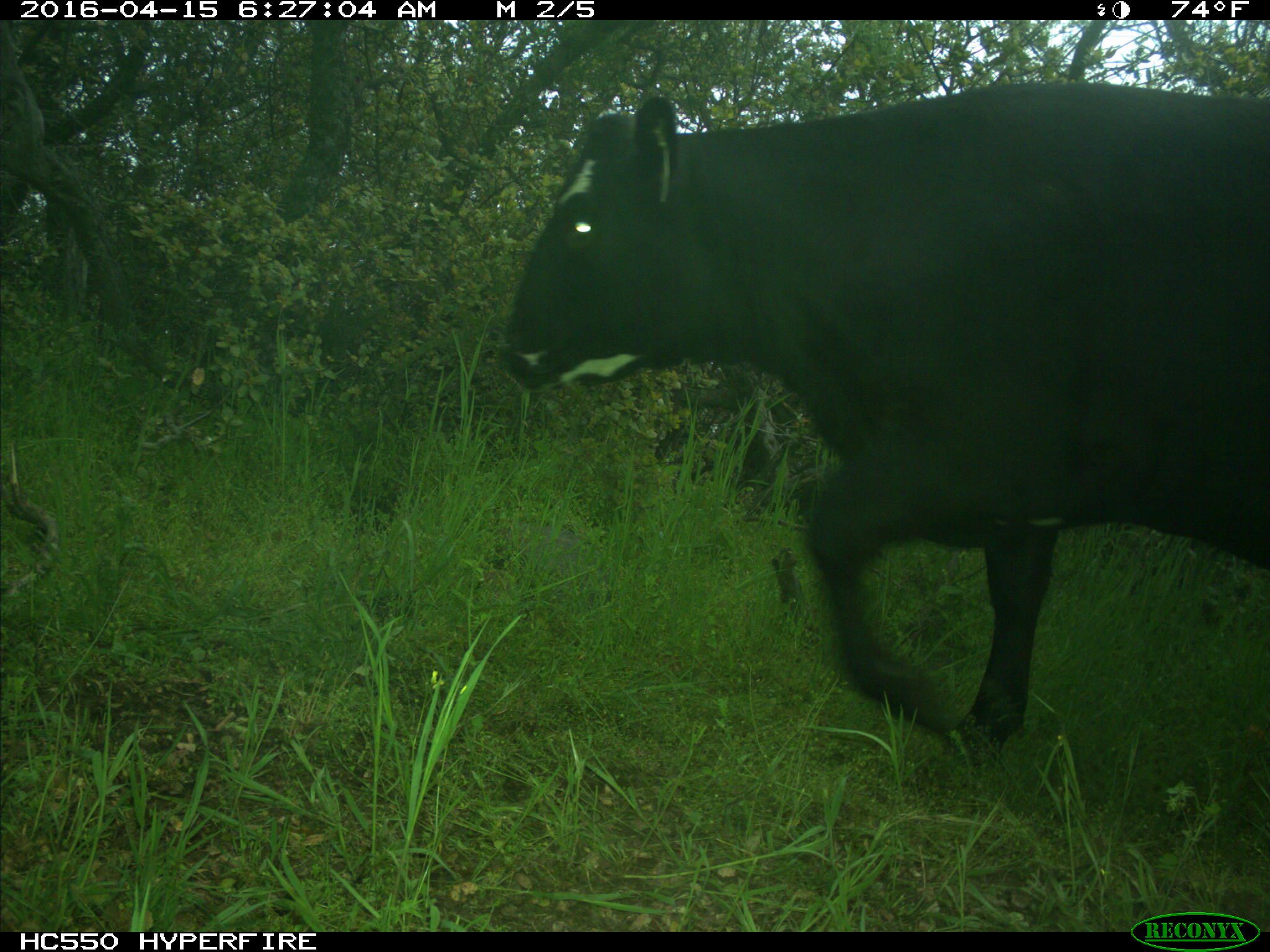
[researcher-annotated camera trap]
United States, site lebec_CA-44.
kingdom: Animalia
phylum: Chordata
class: Mammalia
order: Artiodactyla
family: Bovidae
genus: Bos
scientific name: Bos taurus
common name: domestic cow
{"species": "Bos taurus (domestic cow)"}